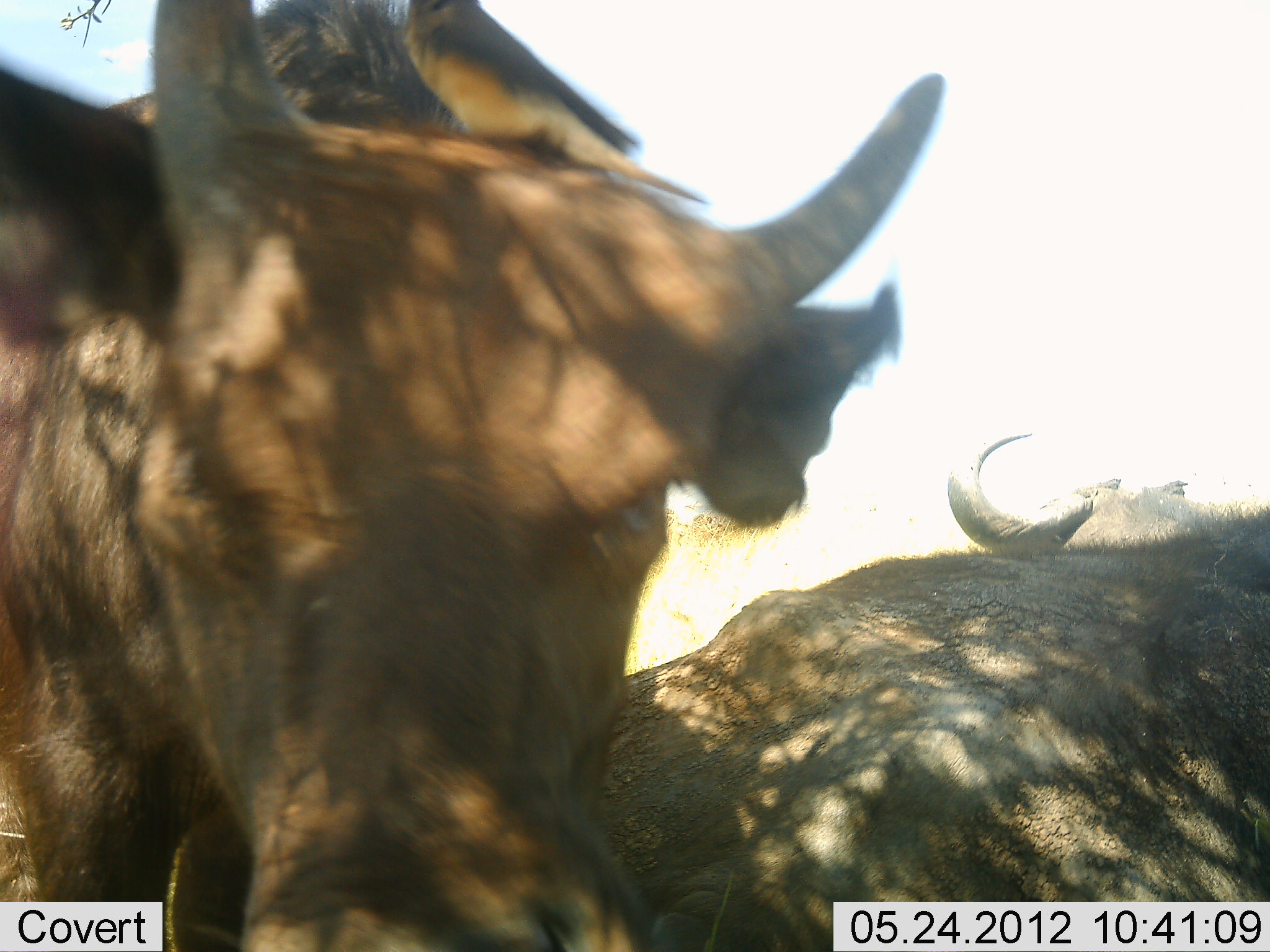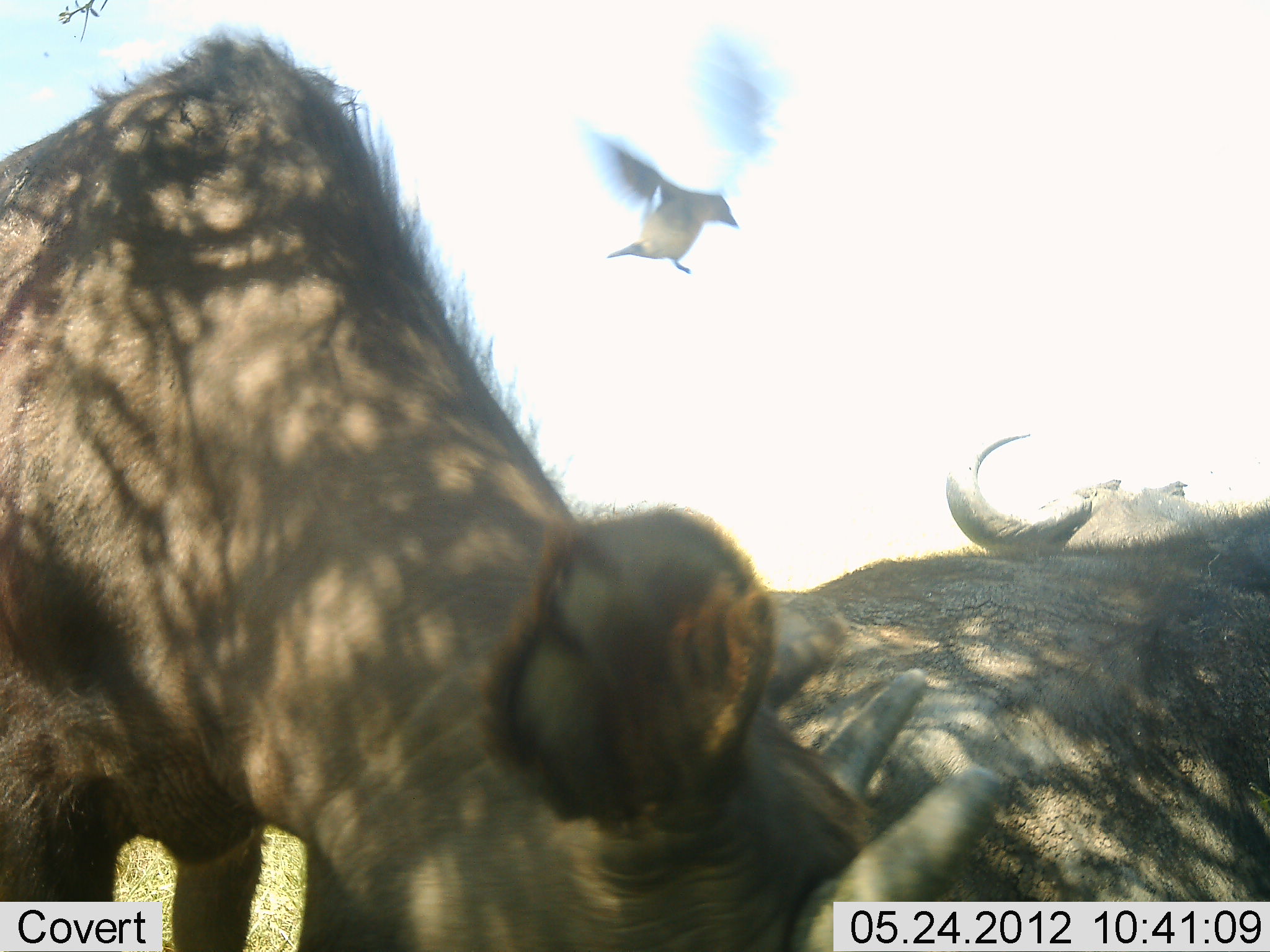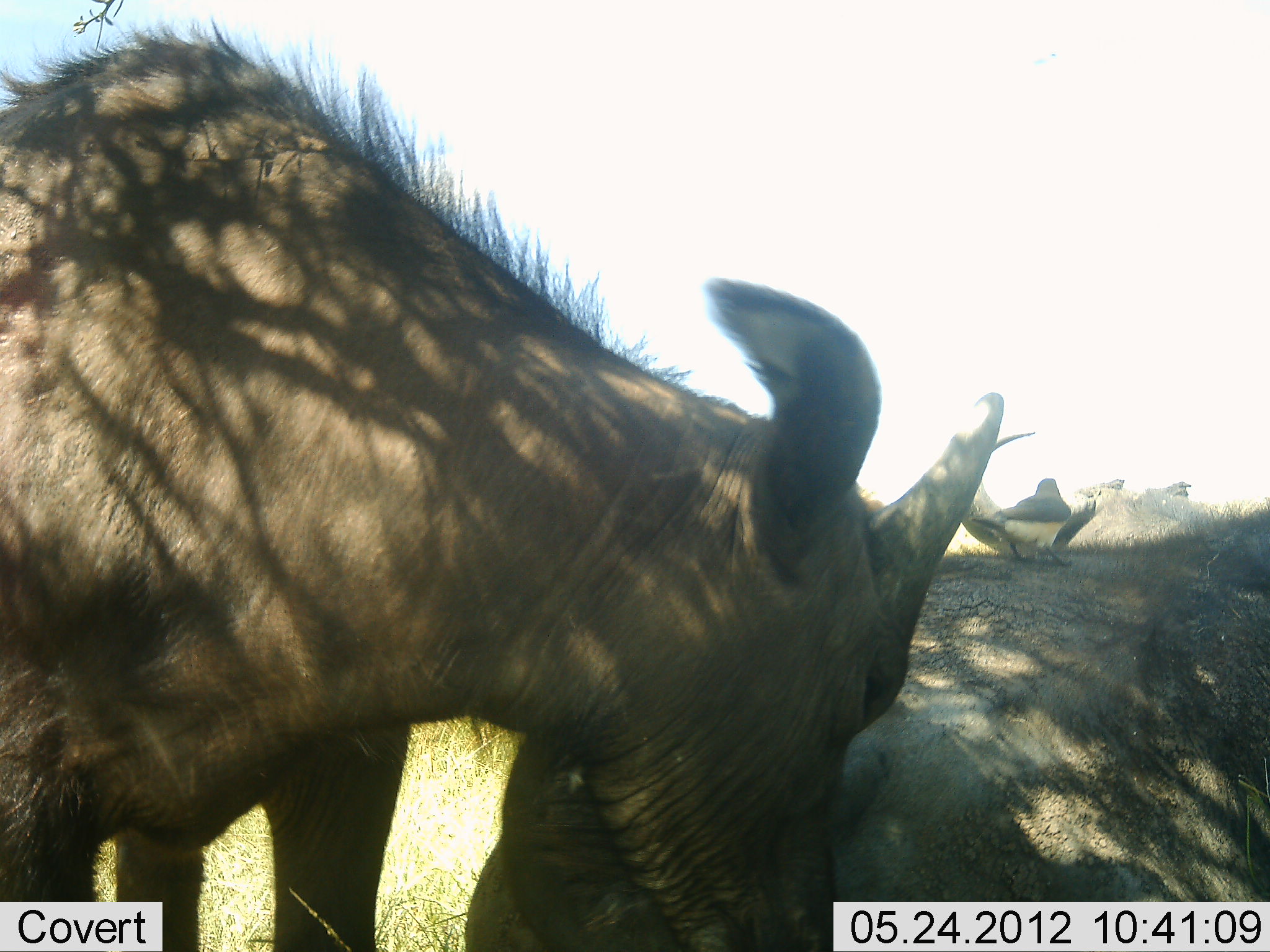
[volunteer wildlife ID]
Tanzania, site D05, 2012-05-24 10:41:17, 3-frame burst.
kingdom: Animalia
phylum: Chordata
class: Mammalia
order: Artiodactyla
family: Bovidae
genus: Syncerus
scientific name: Syncerus caffer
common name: cape buffalo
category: buffalo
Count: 2.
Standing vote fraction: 54%.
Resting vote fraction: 85%.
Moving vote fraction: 15%.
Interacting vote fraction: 15%.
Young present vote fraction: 23%.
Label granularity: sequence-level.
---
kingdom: Animalia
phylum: Chordata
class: Aves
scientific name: Aves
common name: bird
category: otherbird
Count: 1.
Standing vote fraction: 7%.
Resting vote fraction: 13%.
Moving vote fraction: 73%.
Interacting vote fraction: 27%.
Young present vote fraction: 0%.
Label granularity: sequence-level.